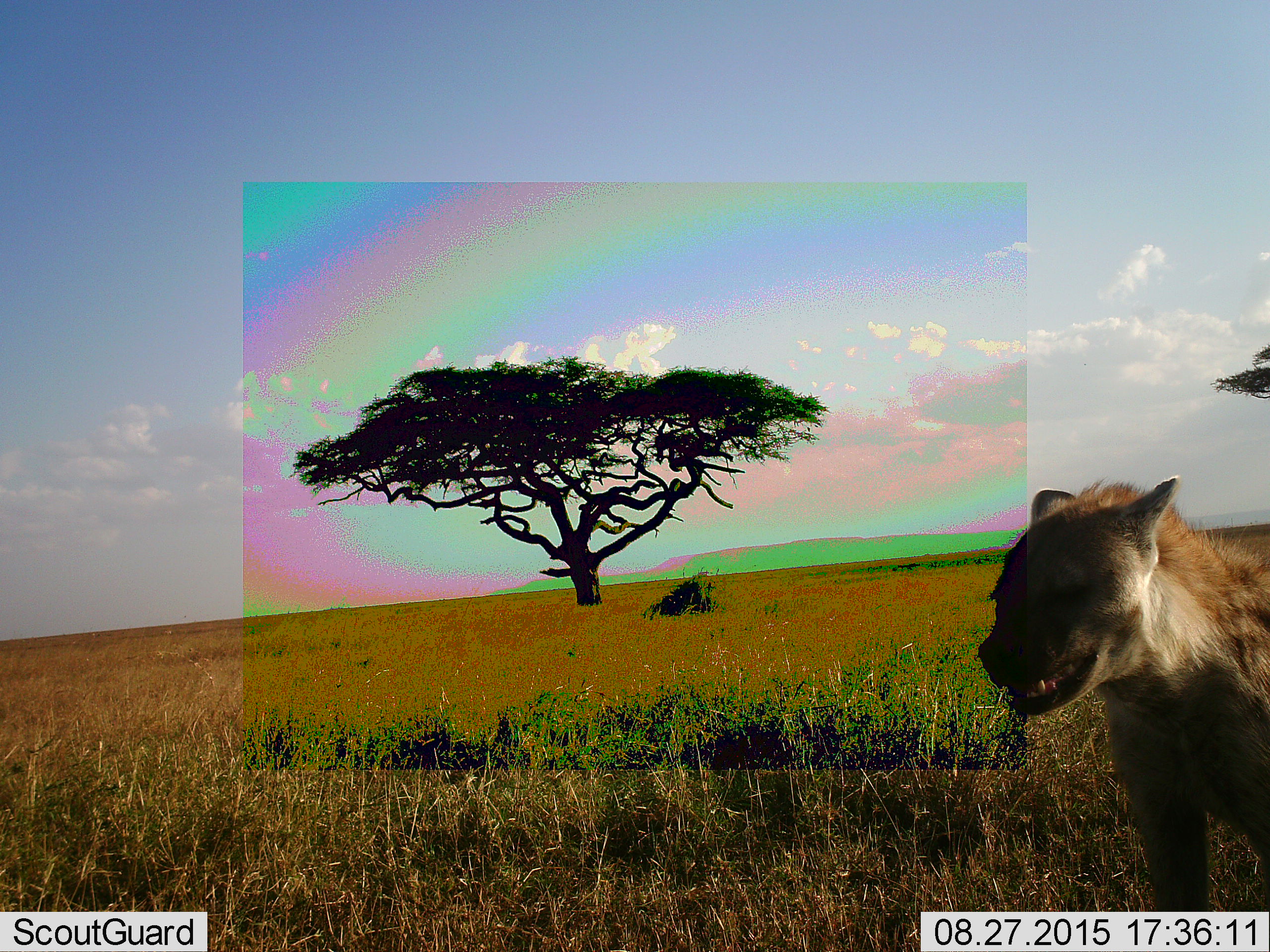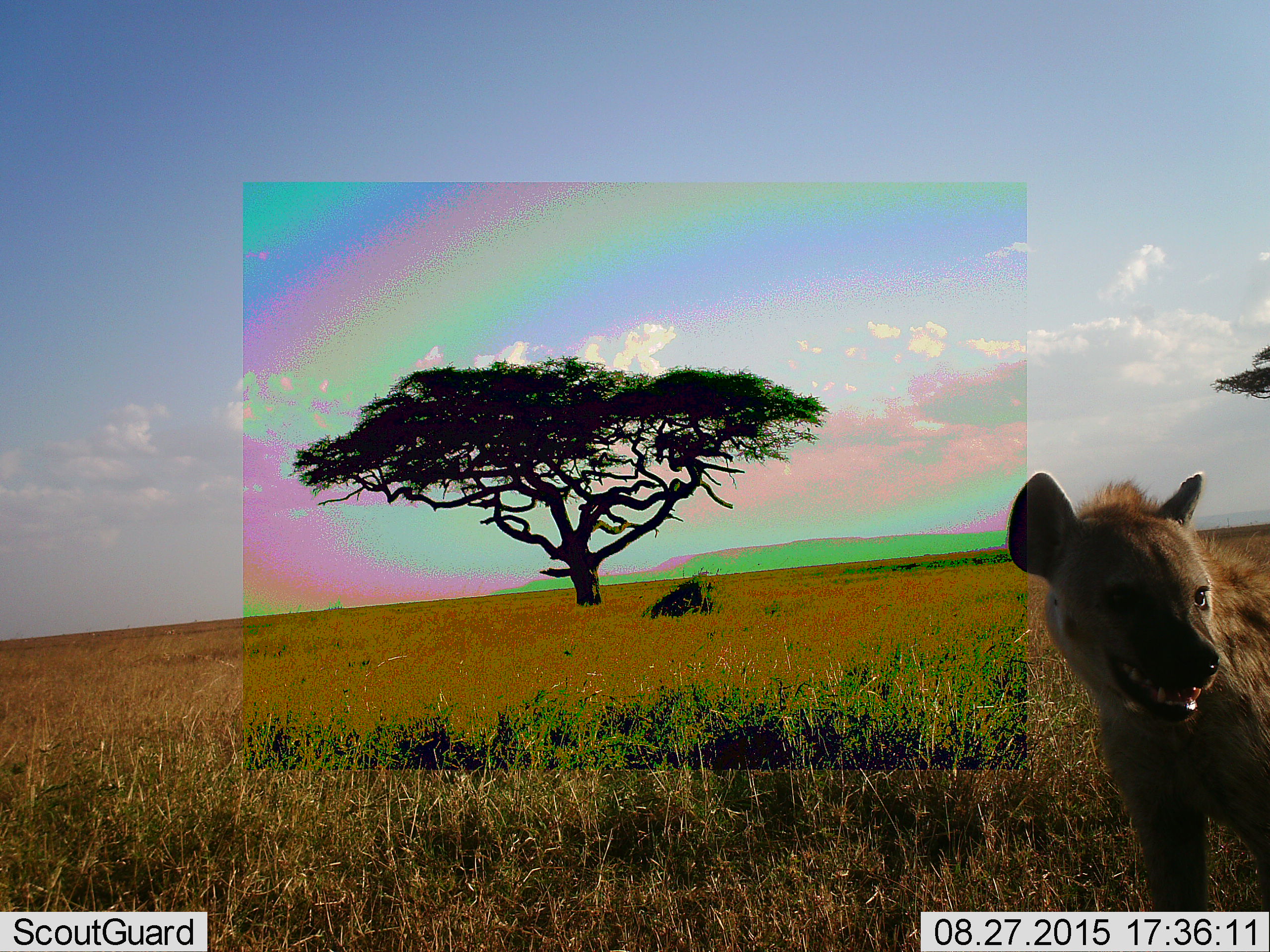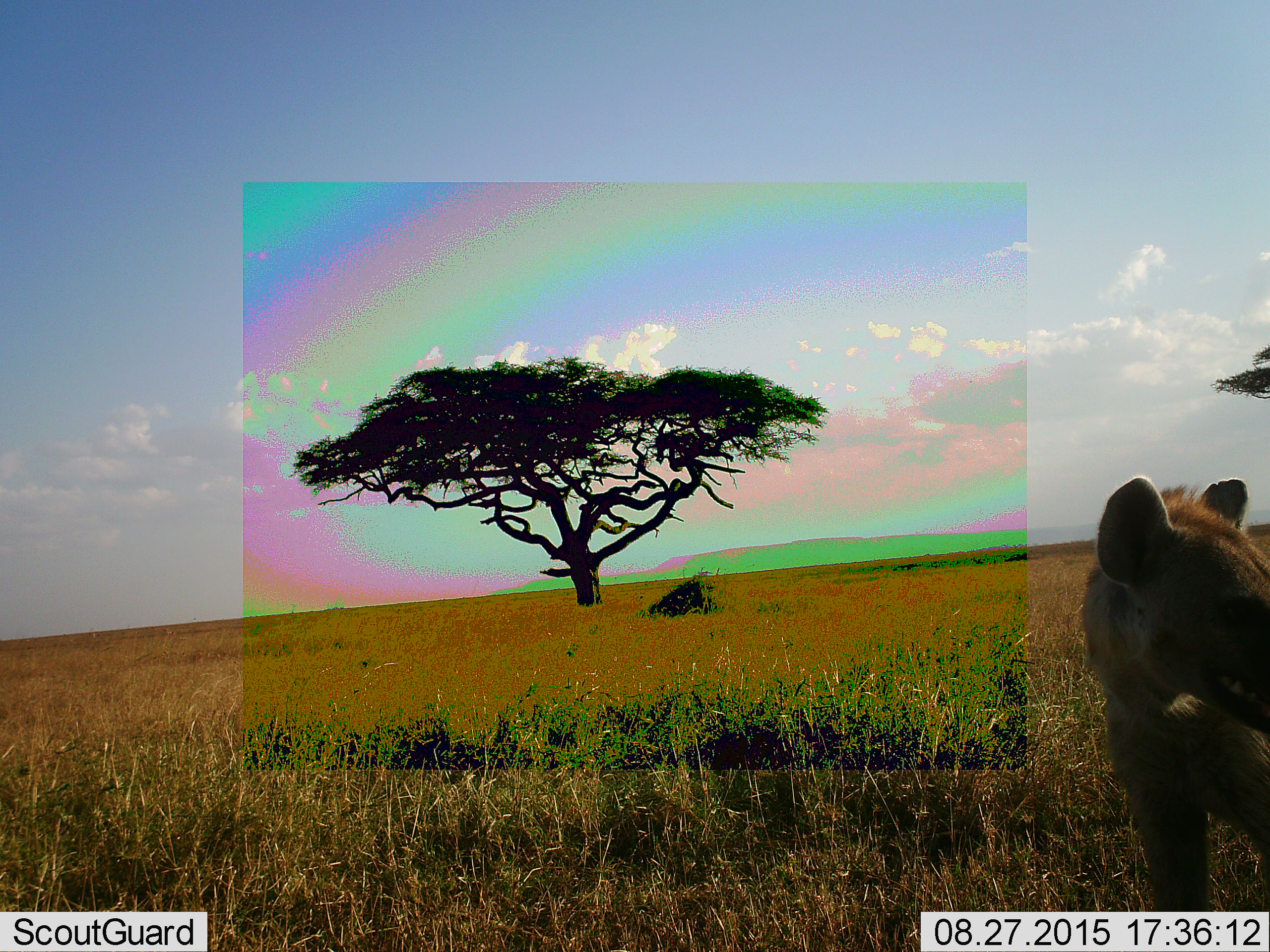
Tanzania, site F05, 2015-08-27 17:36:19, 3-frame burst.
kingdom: Animalia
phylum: Chordata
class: Mammalia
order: Carnivora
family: Hyaenidae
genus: Crocuta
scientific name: Crocuta crocuta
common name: spotted hyena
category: hyenaspotted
Hyenaspotted (spotted hyena) (Crocuta crocuta), count 1. Behavior (volunteer vote fractions): standing 88%, resting 0%, moving 12%, interacting 0%. Young present (vote fraction): 0%. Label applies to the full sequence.